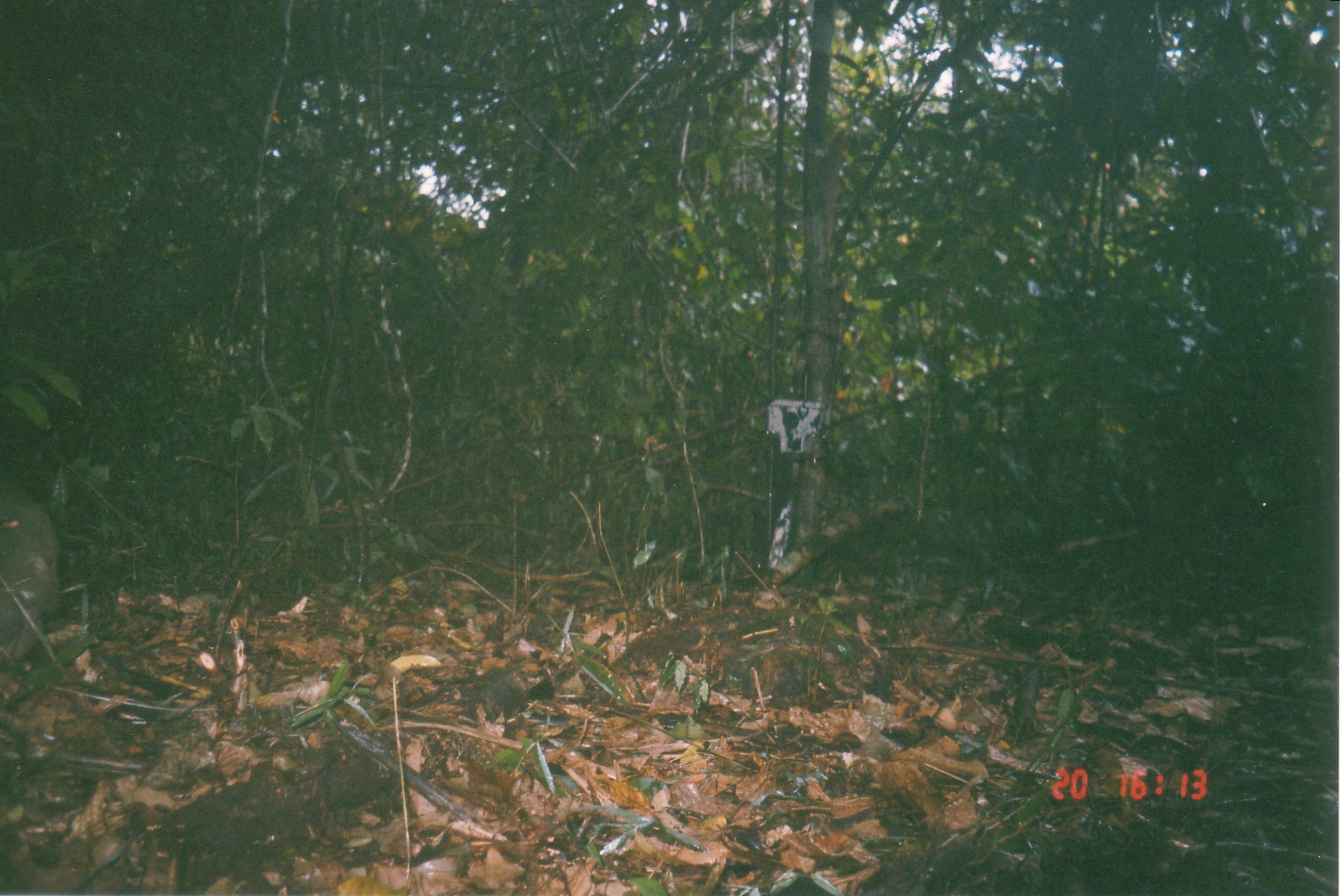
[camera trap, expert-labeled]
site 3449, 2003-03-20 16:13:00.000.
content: unidentified animal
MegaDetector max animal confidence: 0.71